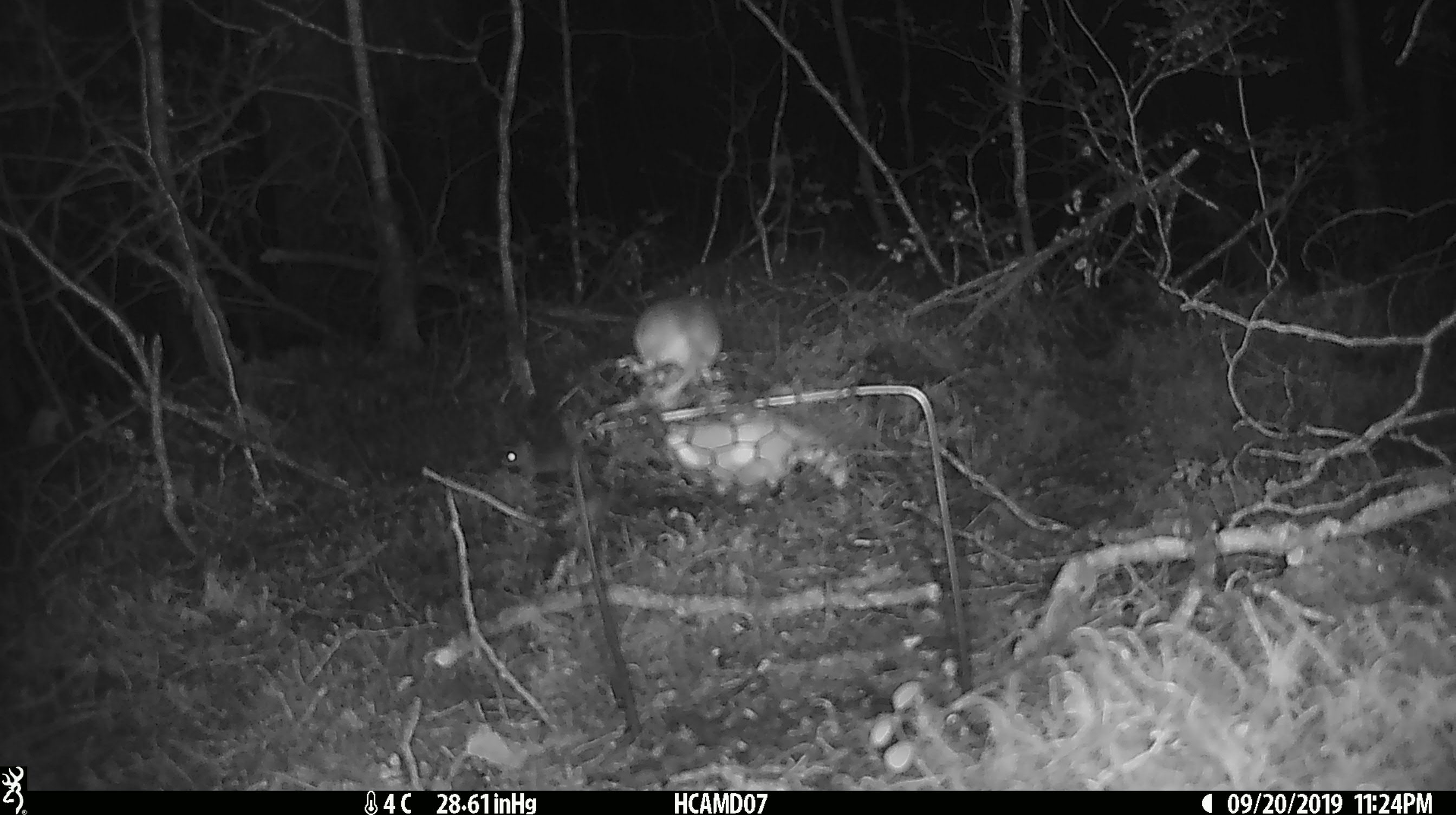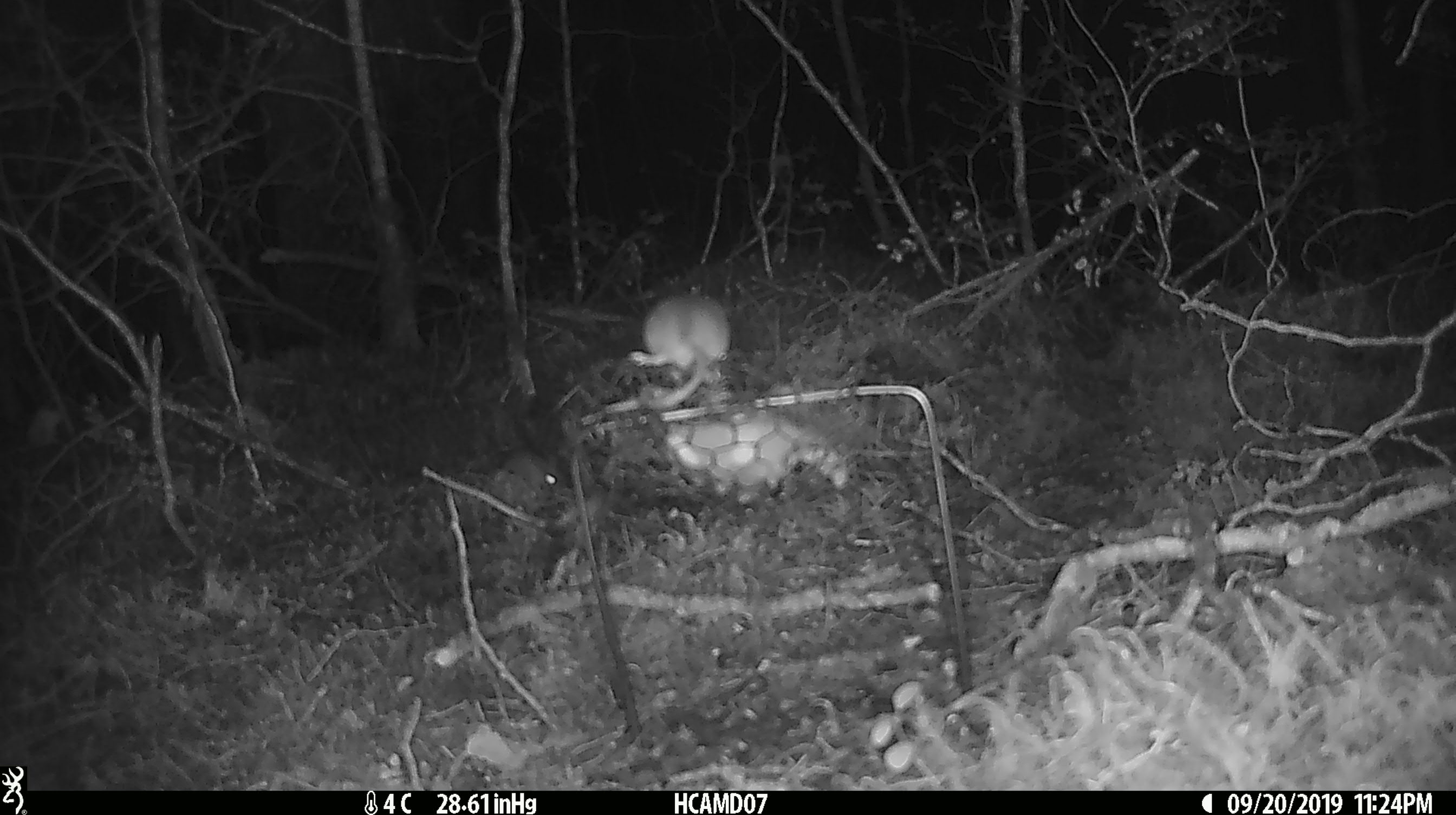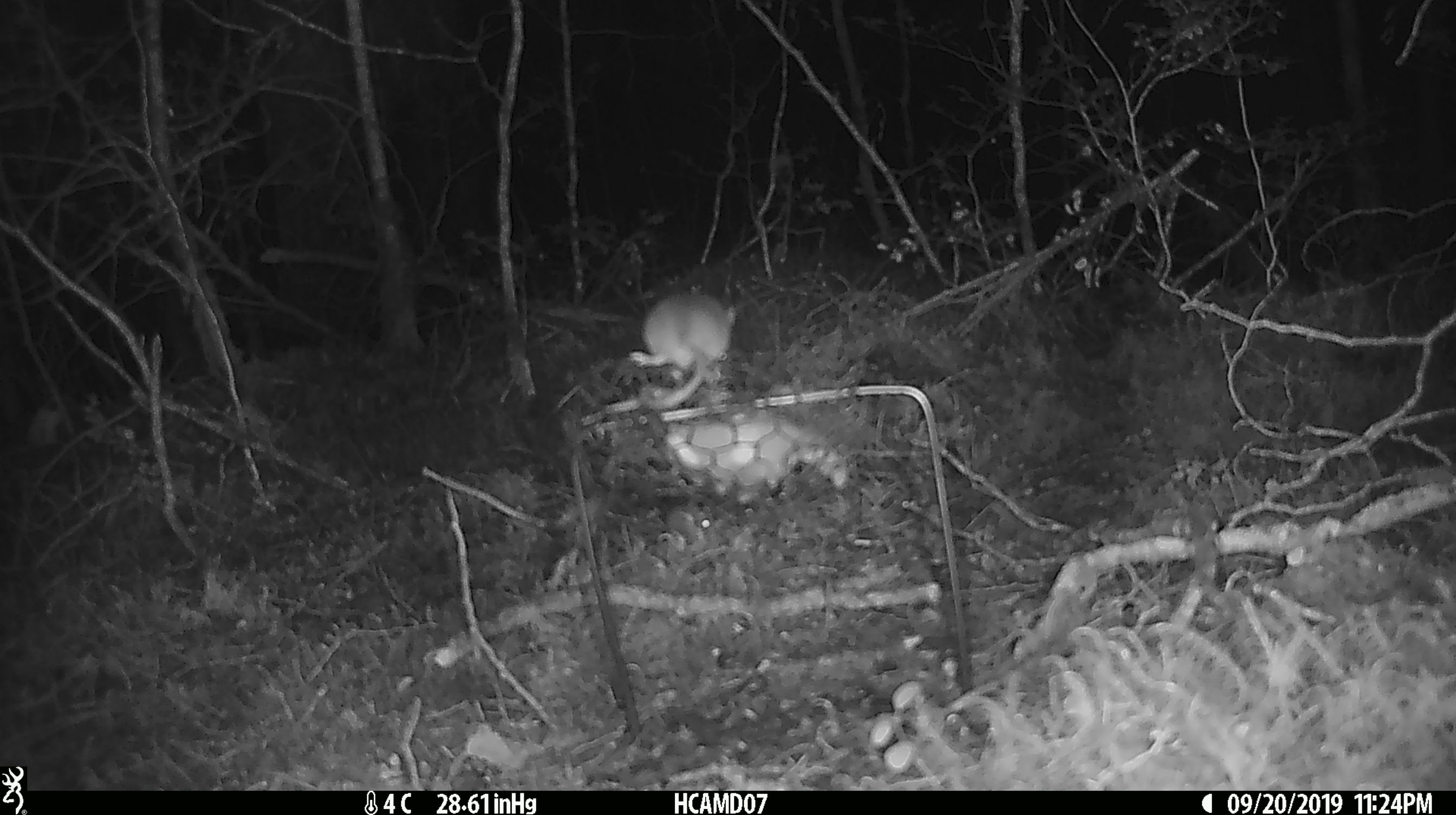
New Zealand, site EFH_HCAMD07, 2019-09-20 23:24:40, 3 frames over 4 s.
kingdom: Animalia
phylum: Chordata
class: Mammalia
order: Rodentia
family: Muridae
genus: Mus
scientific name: Mus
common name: mouse